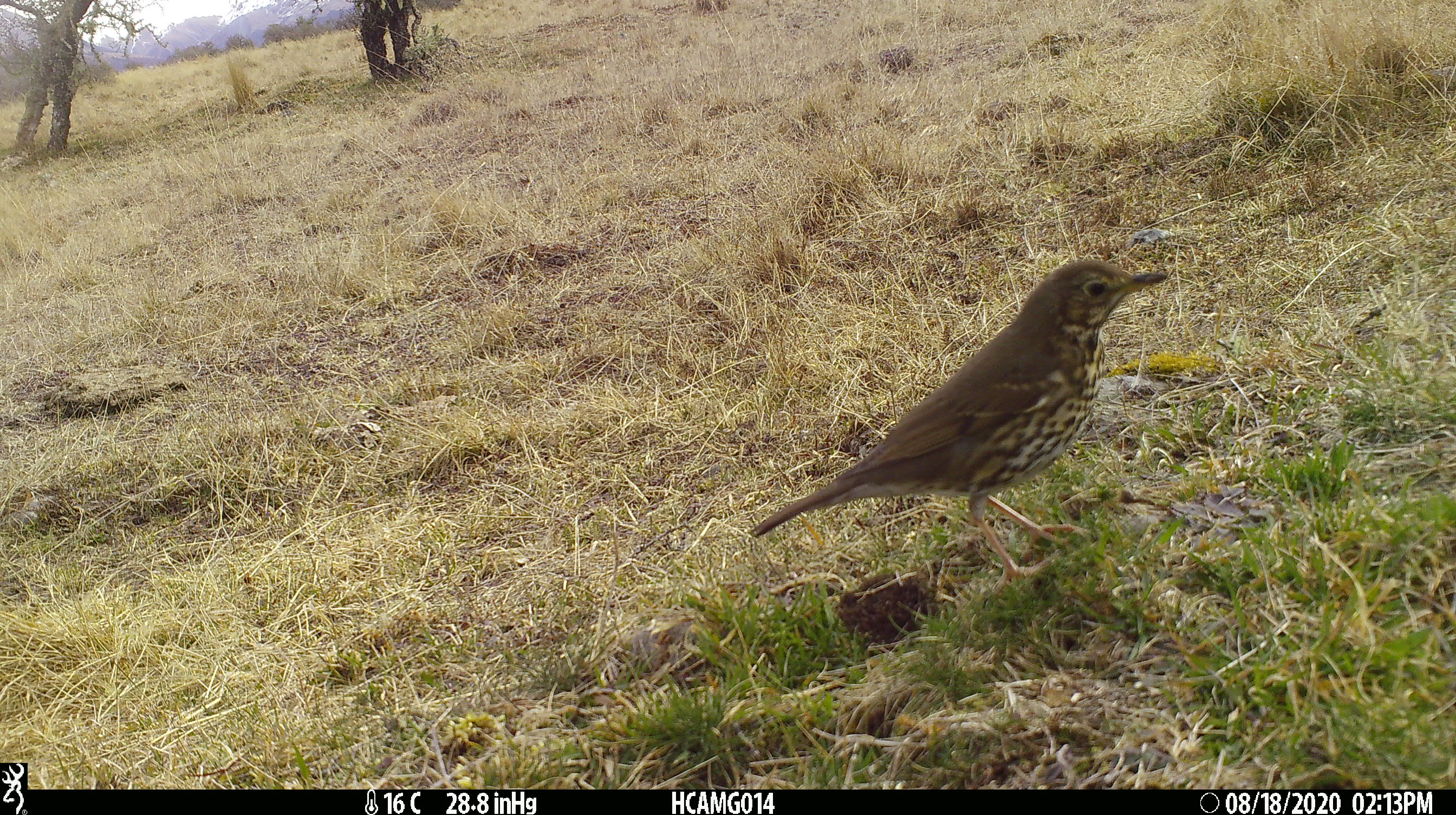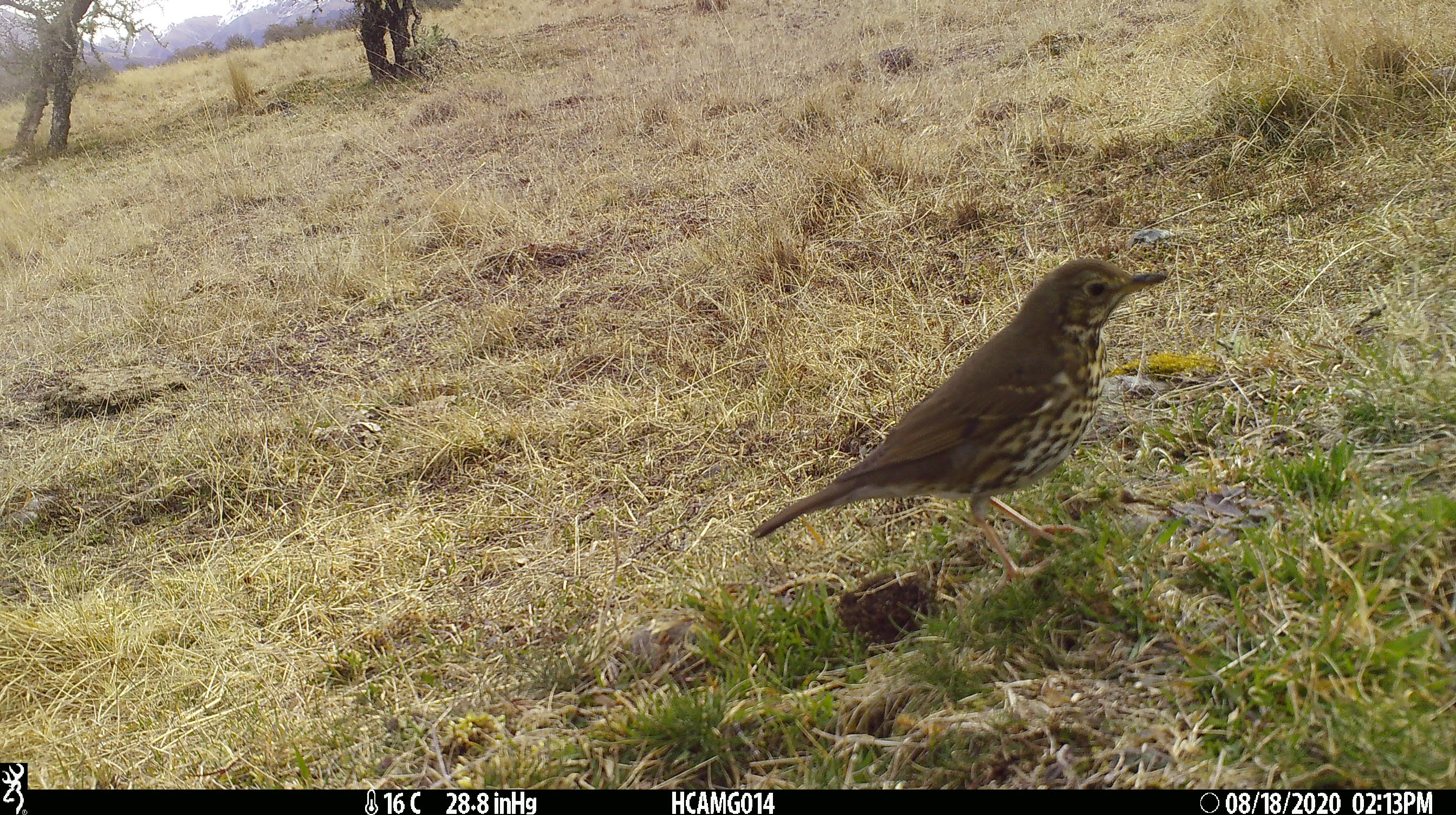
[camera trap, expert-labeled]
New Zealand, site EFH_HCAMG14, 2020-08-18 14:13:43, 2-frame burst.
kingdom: Animalia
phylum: Chordata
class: Aves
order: Passeriformes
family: Turdidae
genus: Turdus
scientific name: Turdus philomelos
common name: song thrush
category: thrush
Thrush (song thrush) (Turdus philomelos).